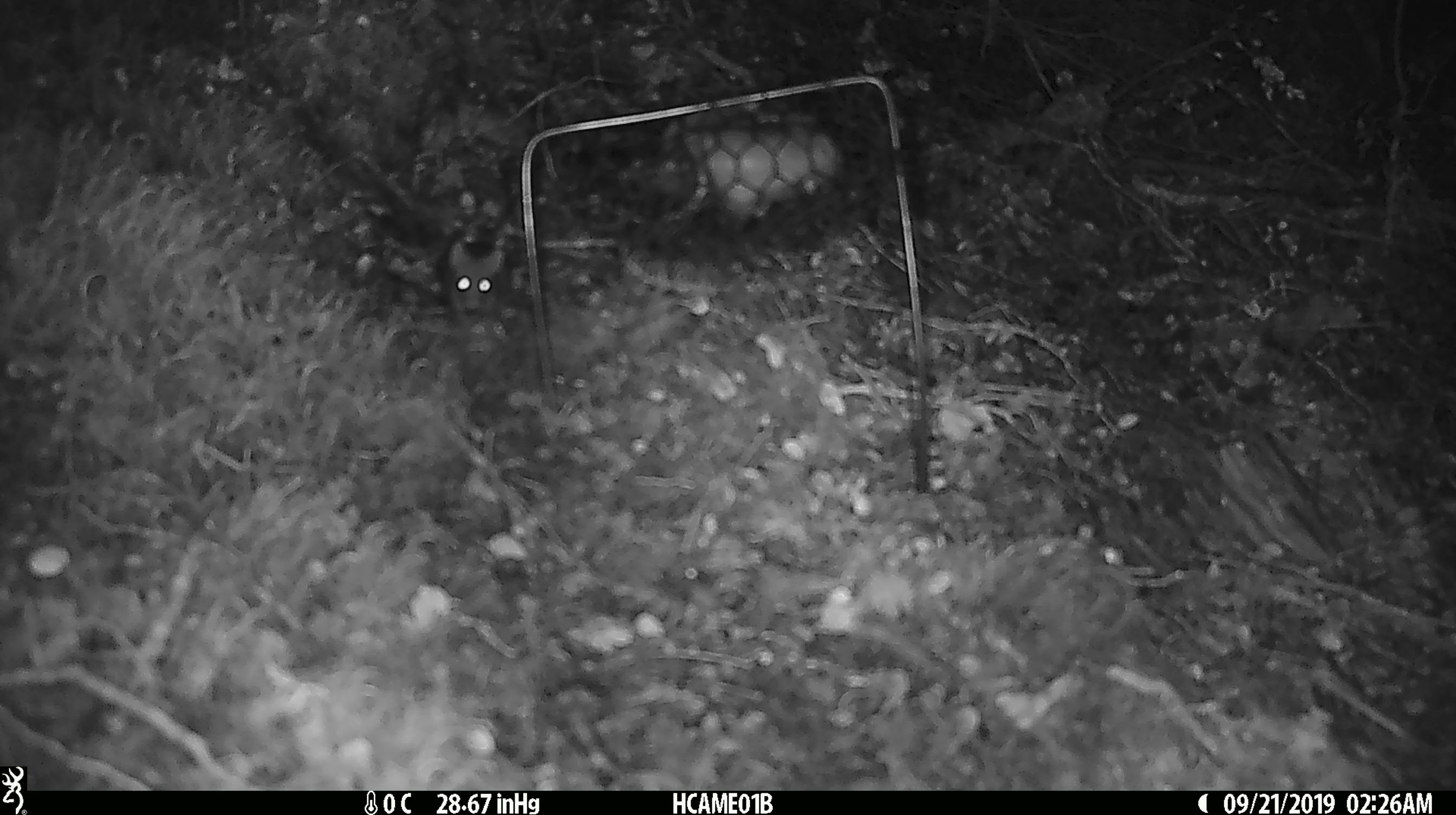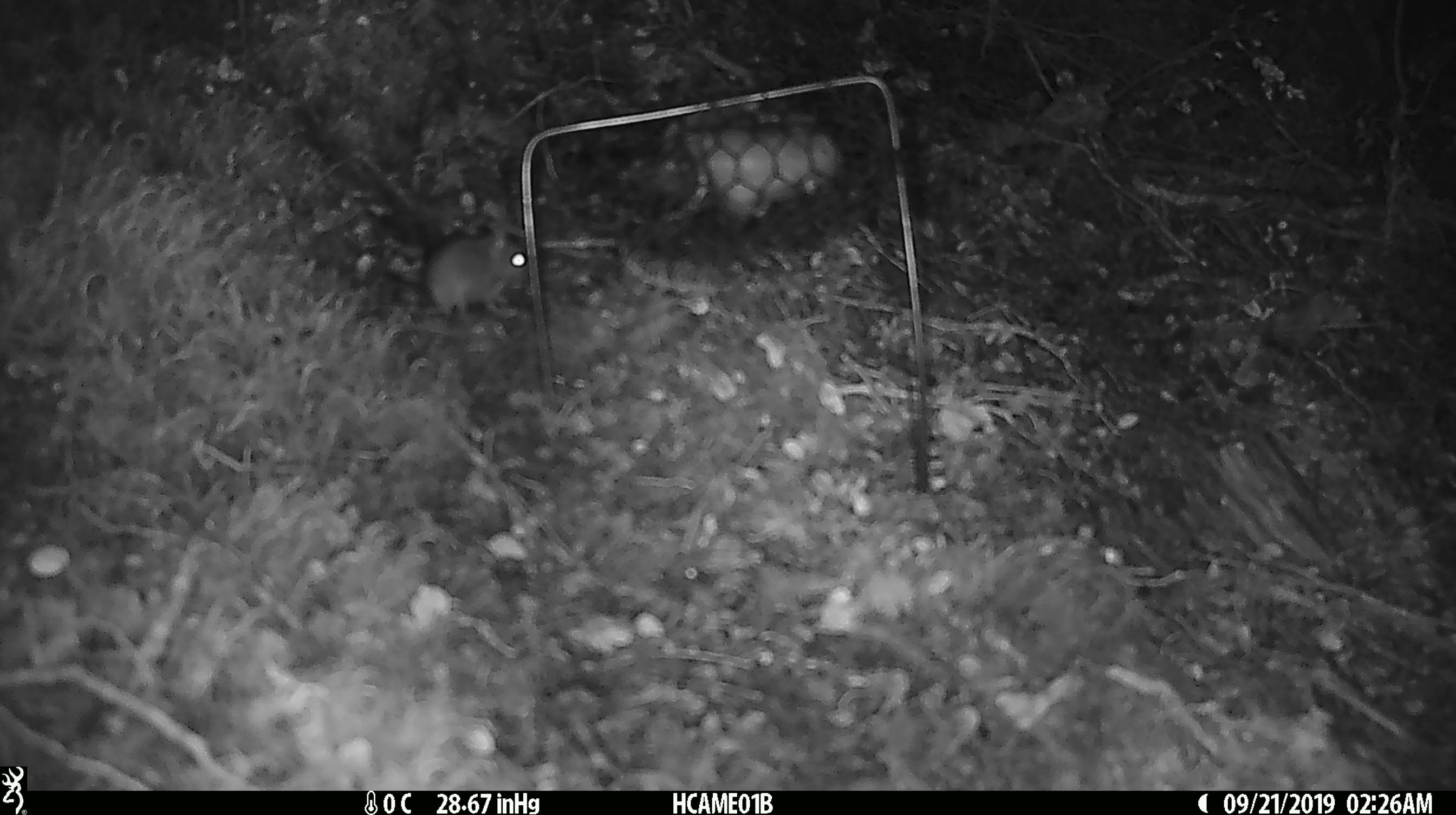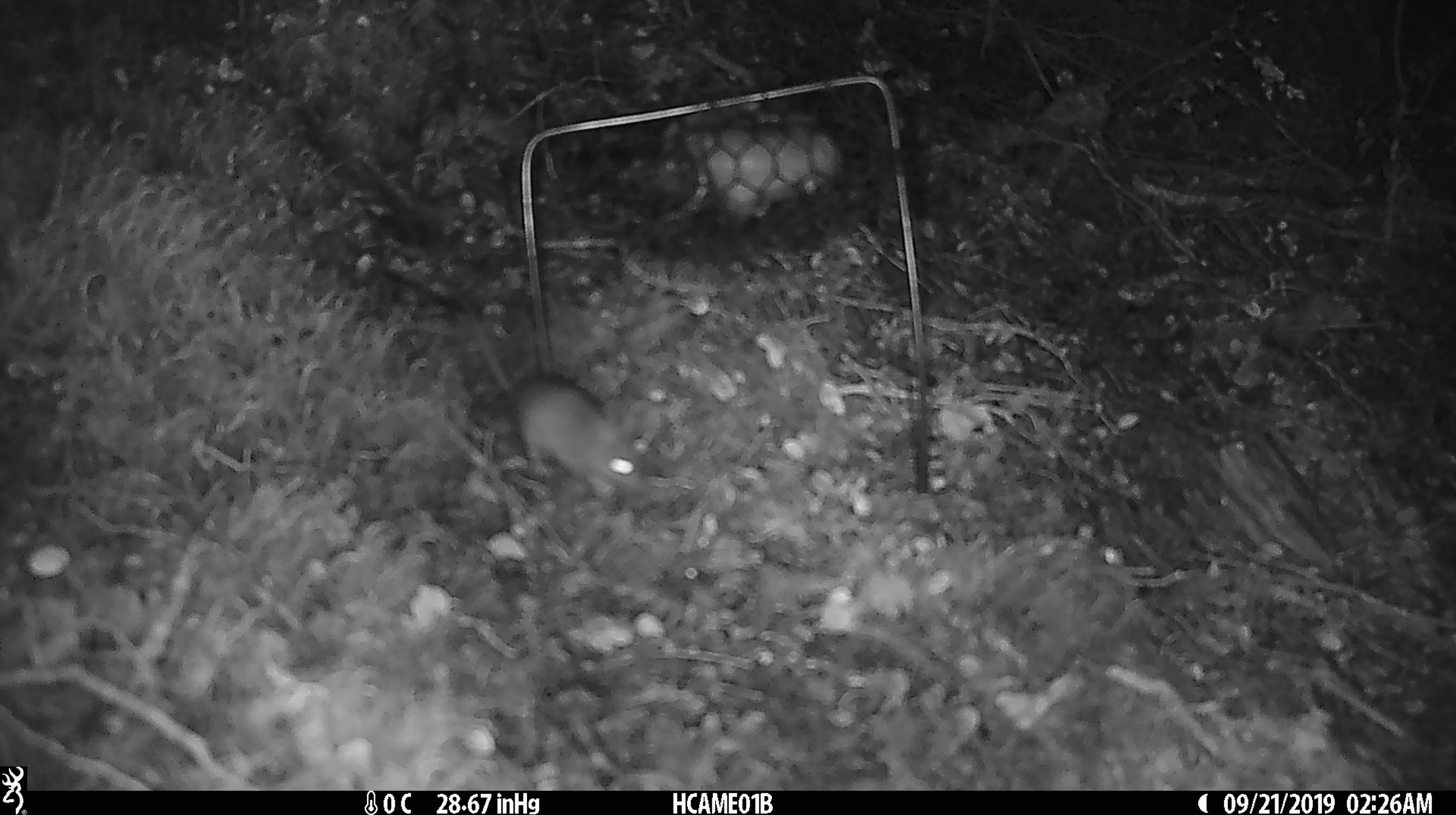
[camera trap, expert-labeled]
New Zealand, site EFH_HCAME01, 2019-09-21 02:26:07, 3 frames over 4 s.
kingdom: Animalia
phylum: Chordata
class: Mammalia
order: Rodentia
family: Muridae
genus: Mus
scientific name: Mus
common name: mouse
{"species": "mouse (Mus)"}